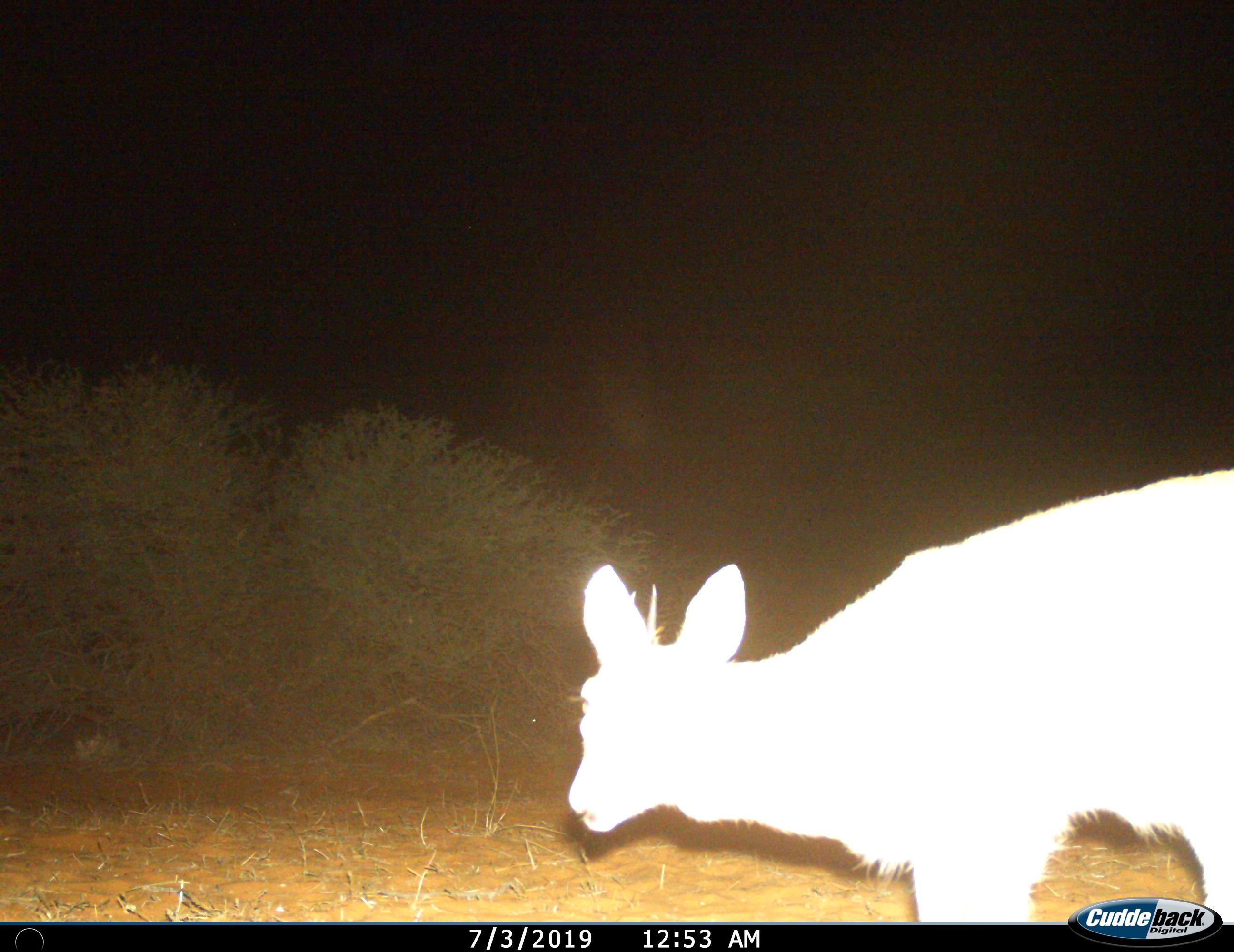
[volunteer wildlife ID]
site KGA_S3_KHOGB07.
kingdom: Animalia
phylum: Chordata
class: Mammalia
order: Artiodactyla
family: Bovidae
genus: Sylvicapra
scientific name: Sylvicapra grimmia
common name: common duiker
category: duikercommongrey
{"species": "duikercommongrey (common duiker) (Sylvicapra grimmia)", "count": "1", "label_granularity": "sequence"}